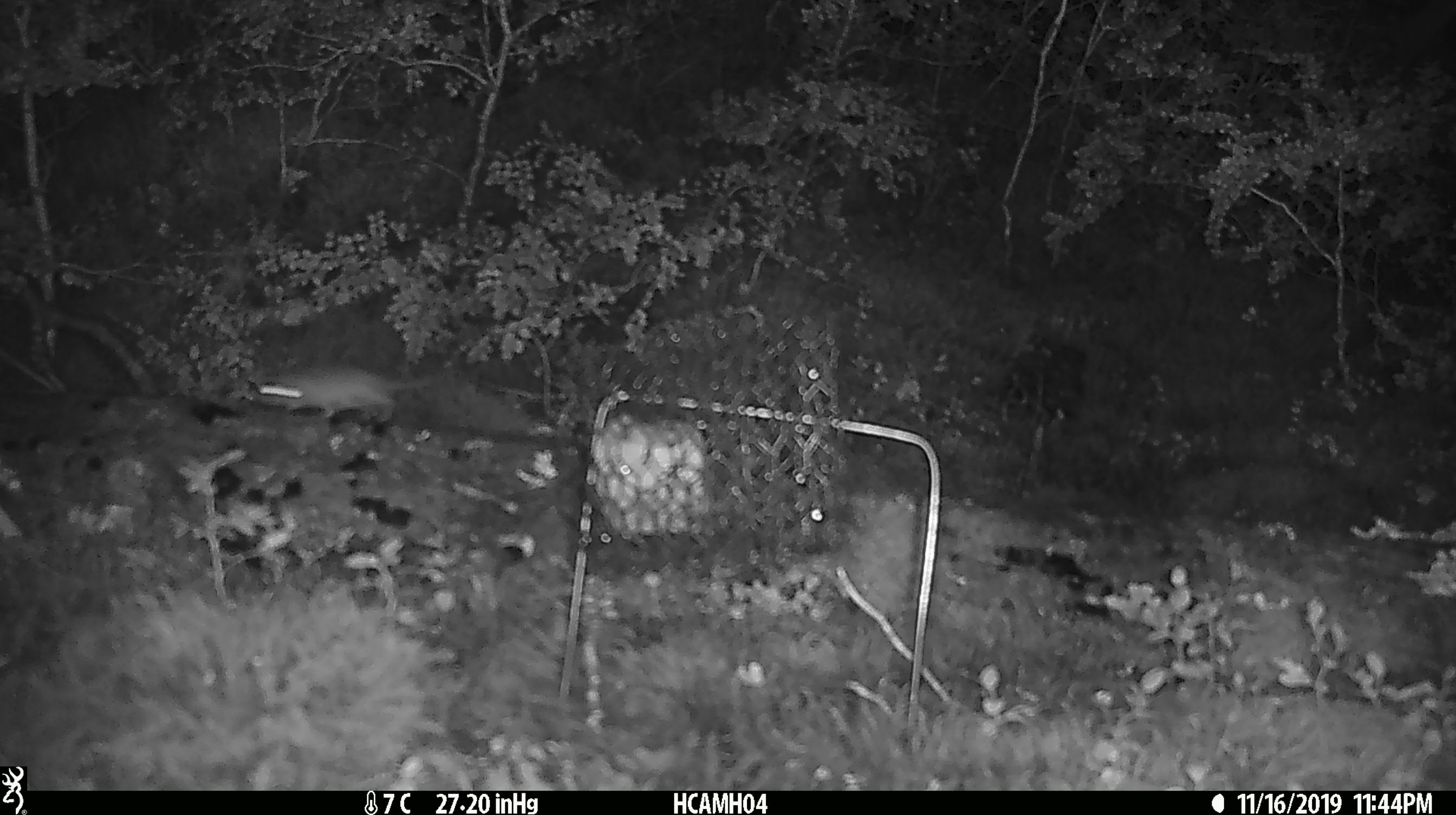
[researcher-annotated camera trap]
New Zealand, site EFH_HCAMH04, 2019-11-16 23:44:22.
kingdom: Animalia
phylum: Chordata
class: Mammalia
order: Rodentia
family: Muridae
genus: Mus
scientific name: Mus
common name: mouse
Mouse (Mus).